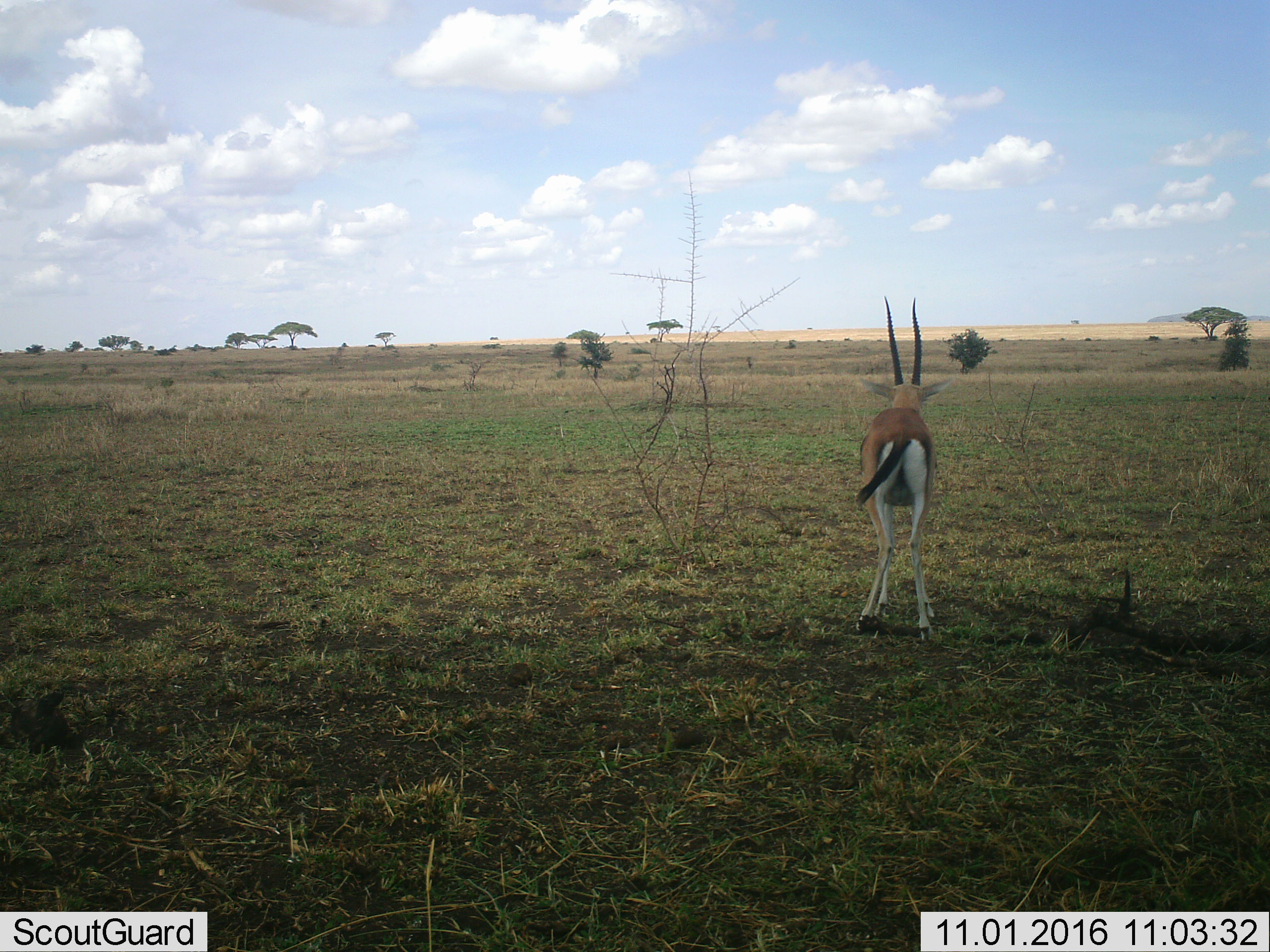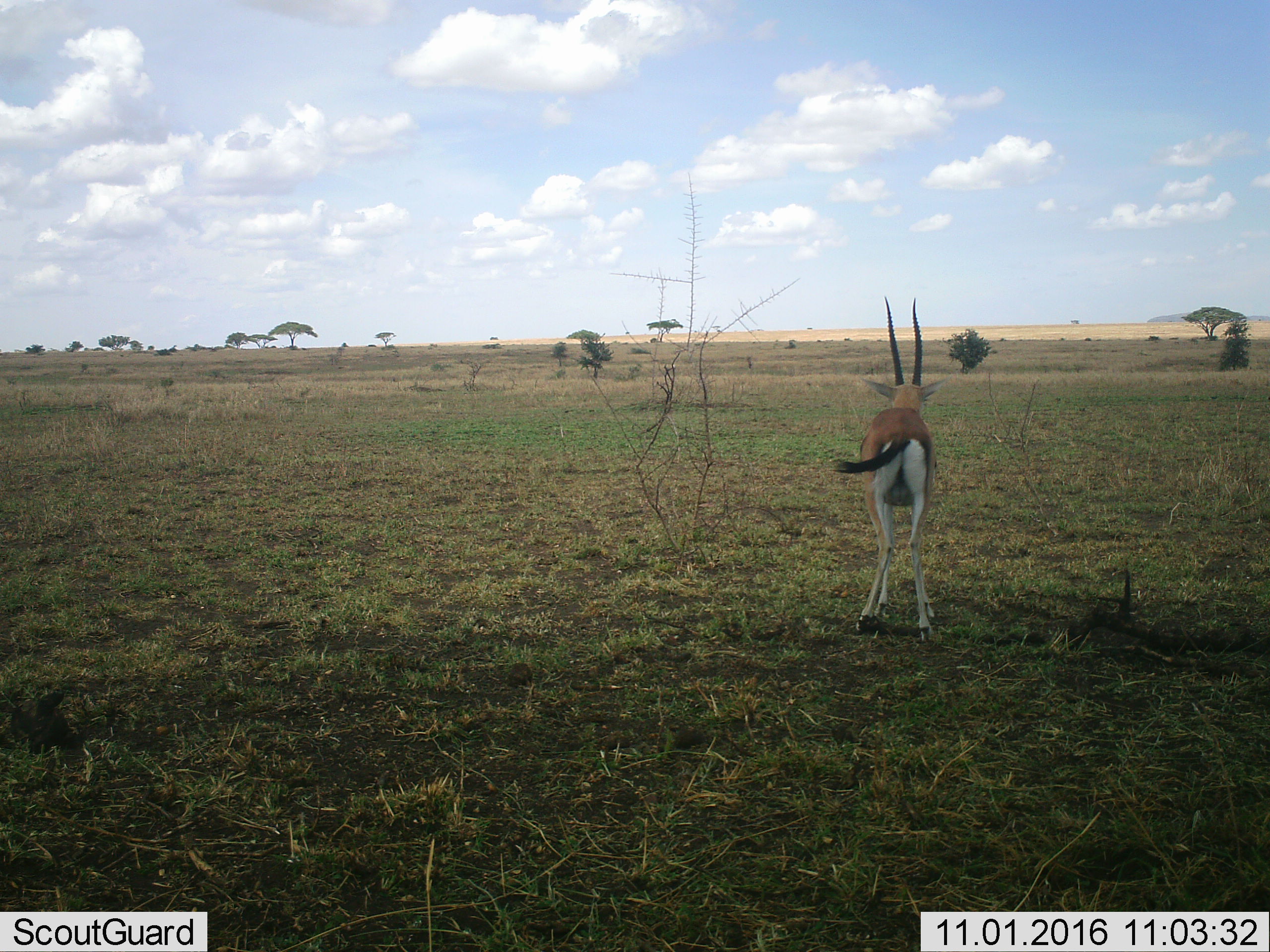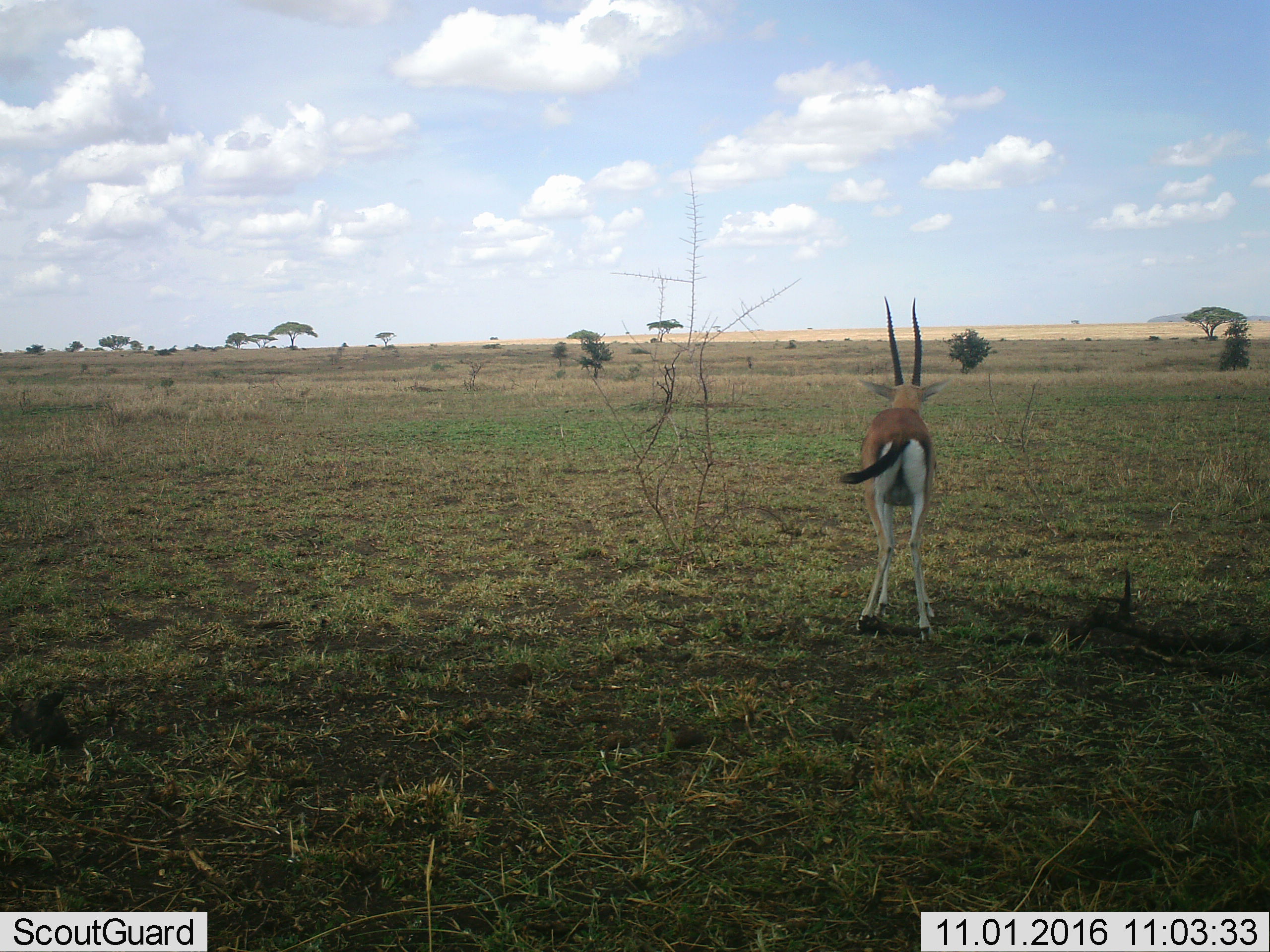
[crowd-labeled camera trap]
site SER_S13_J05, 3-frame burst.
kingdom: Animalia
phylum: Chordata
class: Mammalia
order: Artiodactyla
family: Bovidae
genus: Eudorcas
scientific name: Eudorcas thomsonii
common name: thomson's gazelle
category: gazellethomsons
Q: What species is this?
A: Gazellethomsons (thomson's gazelle) (Eudorcas thomsonii).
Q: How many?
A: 1.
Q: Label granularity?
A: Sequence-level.